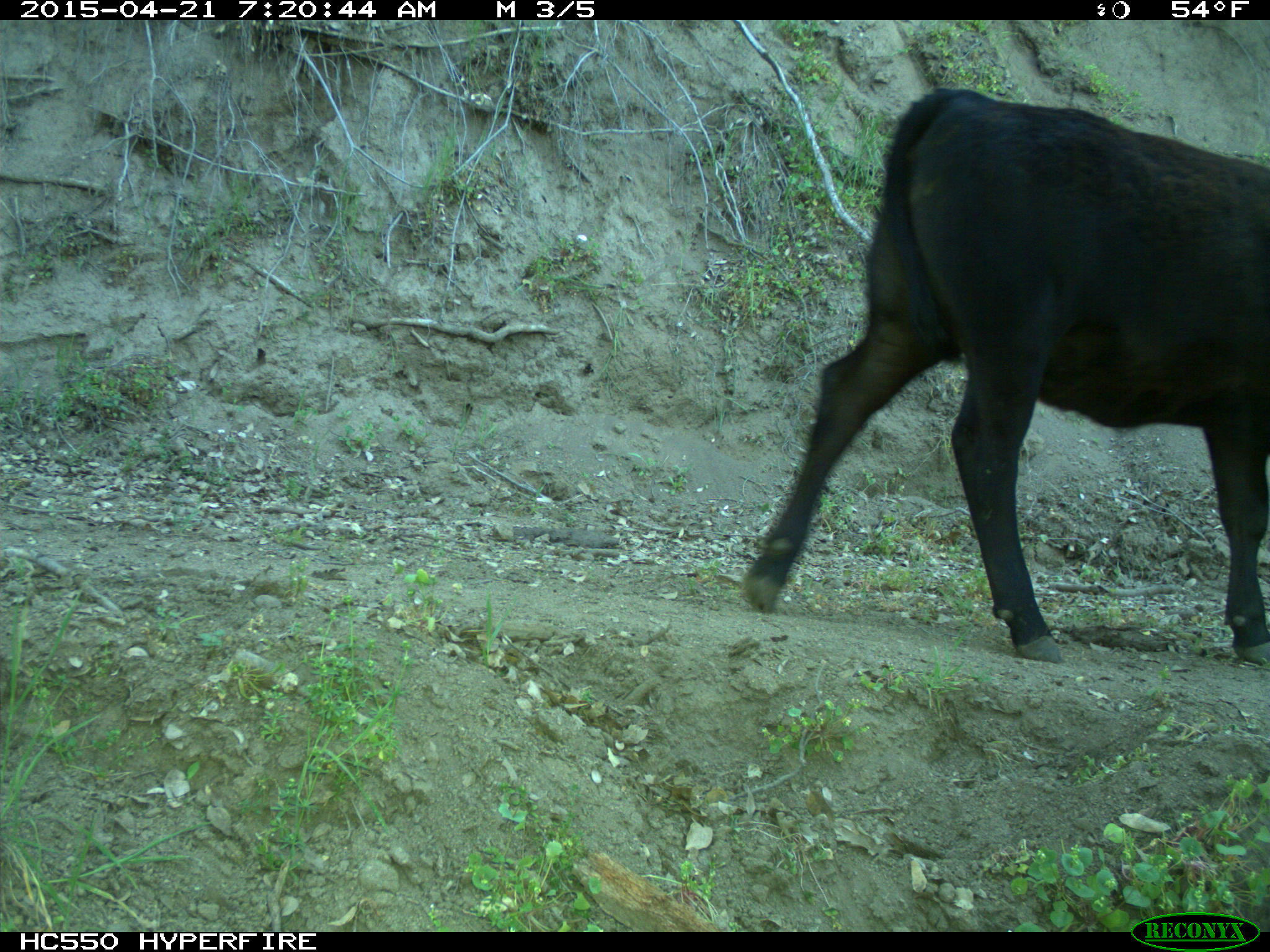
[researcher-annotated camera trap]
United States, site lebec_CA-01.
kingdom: Animalia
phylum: Chordata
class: Mammalia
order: Artiodactyla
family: Bovidae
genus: Bos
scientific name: Bos taurus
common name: domestic cow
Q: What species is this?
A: Bos taurus (domestic cow).